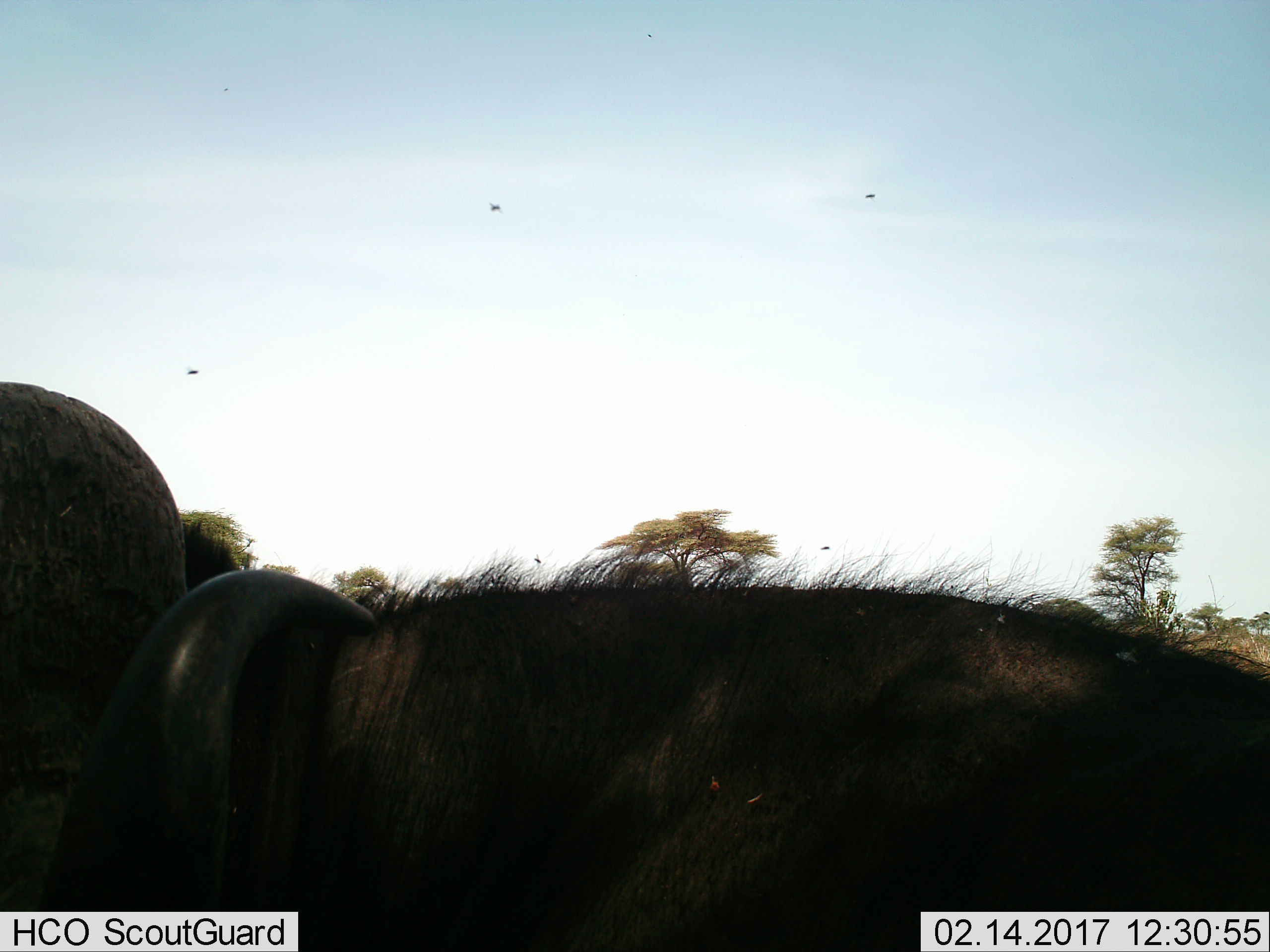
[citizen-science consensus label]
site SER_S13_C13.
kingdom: Animalia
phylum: Chordata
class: Mammalia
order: Artiodactyla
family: Bovidae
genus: Connochaetes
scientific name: Connochaetes taurinus taurinus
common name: blue wildebeest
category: wildebeestblue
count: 1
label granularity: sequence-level